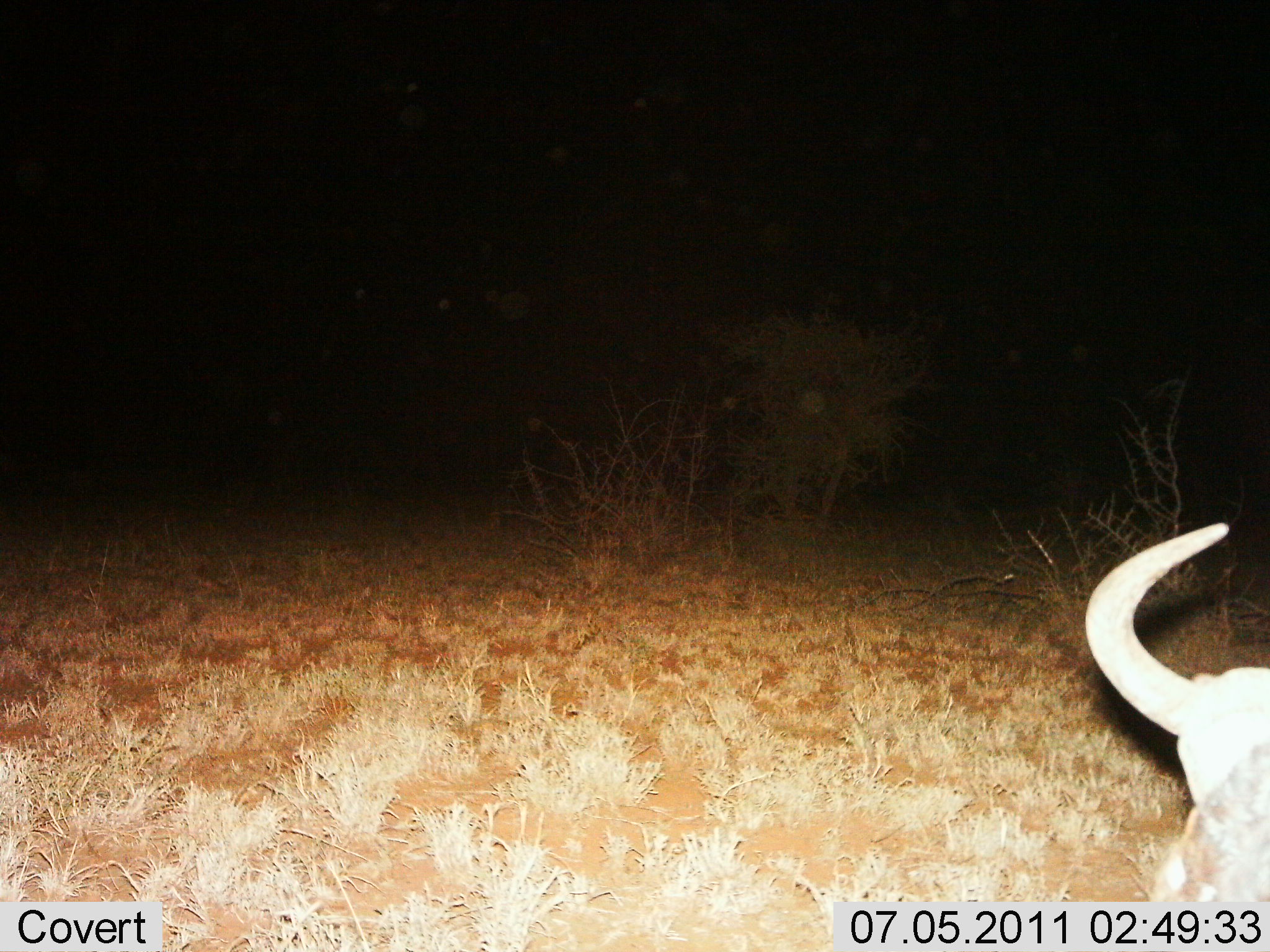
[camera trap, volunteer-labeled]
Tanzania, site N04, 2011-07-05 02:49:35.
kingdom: Animalia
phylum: Chordata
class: Mammalia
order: Artiodactyla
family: Bovidae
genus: Connochaetes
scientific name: Connochaetes taurinus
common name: blue wildebeest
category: wildebeest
Wildebeest (blue wildebeest) (Connochaetes taurinus), count 1. Behavior (volunteer vote fractions): standing 23%, resting 54%, moving 23%, interacting 0%. Young present (vote fraction): 0%. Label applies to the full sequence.